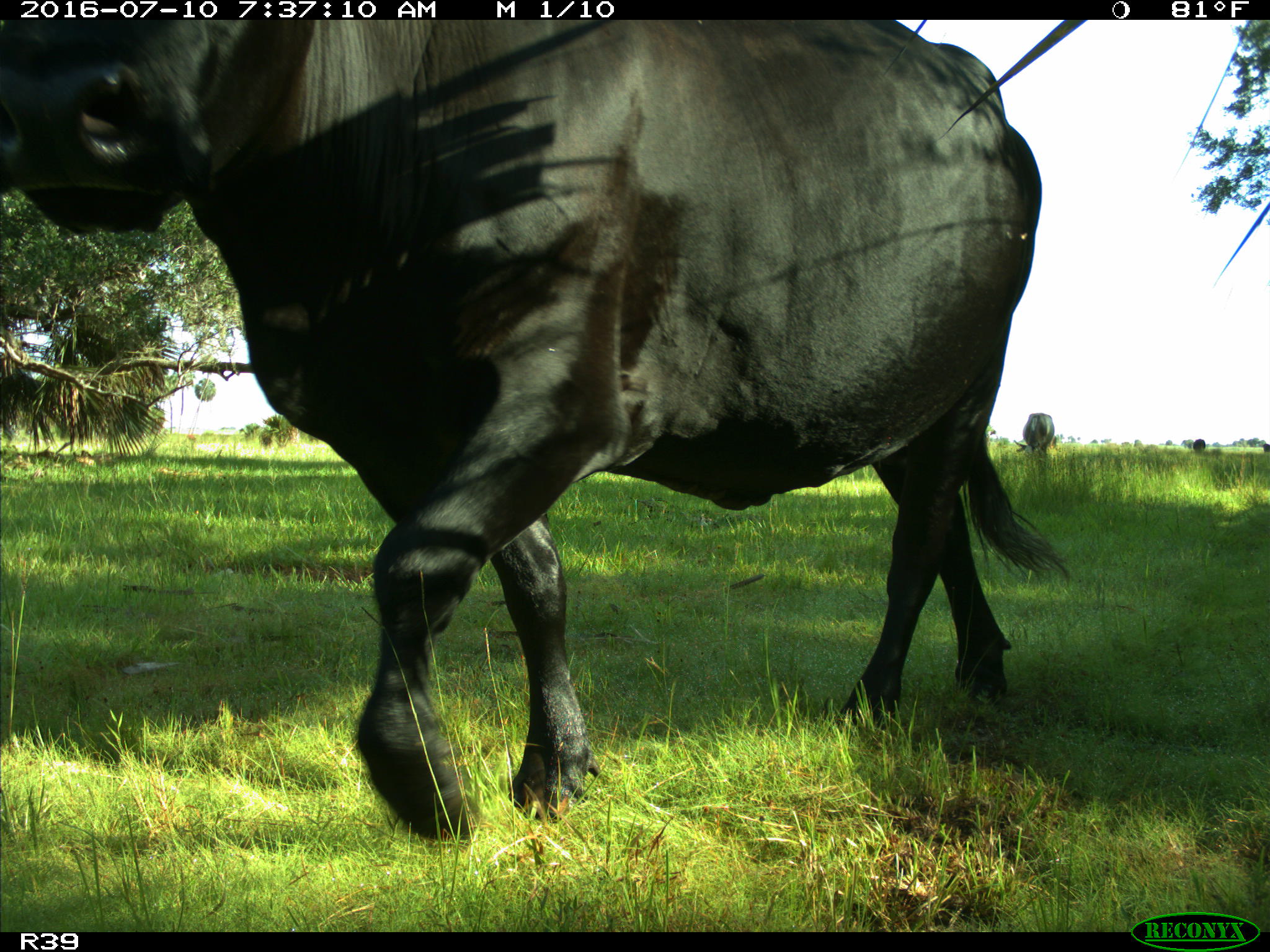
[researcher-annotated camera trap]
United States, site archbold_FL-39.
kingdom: Animalia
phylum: Chordata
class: Mammalia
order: Artiodactyla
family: Bovidae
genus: Bos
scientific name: Bos taurus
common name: domestic cow